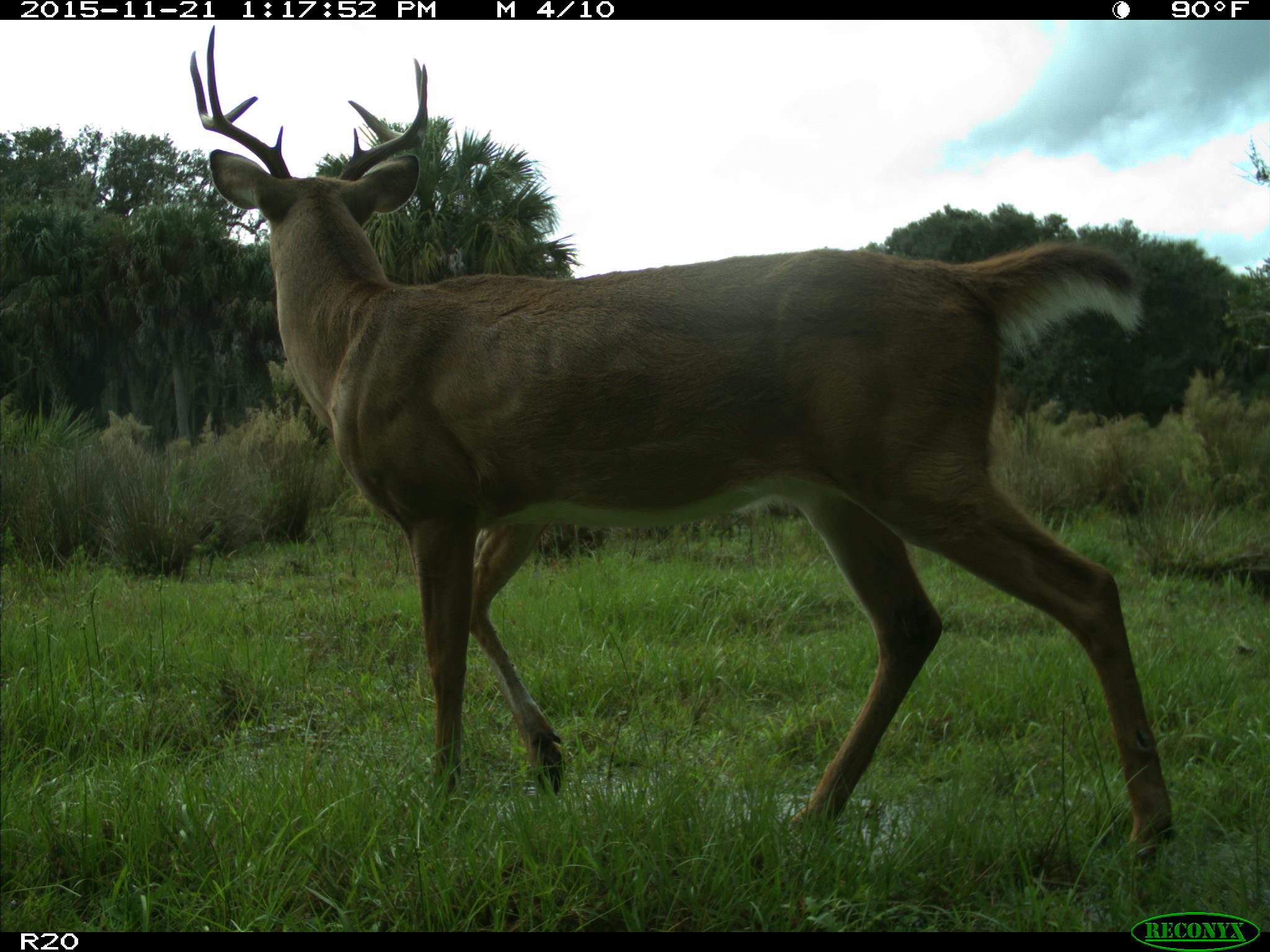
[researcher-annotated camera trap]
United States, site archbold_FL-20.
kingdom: Animalia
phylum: Chordata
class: Mammalia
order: Artiodactyla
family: Cervidae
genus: Odocoileus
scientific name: Odocoileus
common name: deer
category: unidentified deer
Unidentified deer (deer) (Odocoileus).